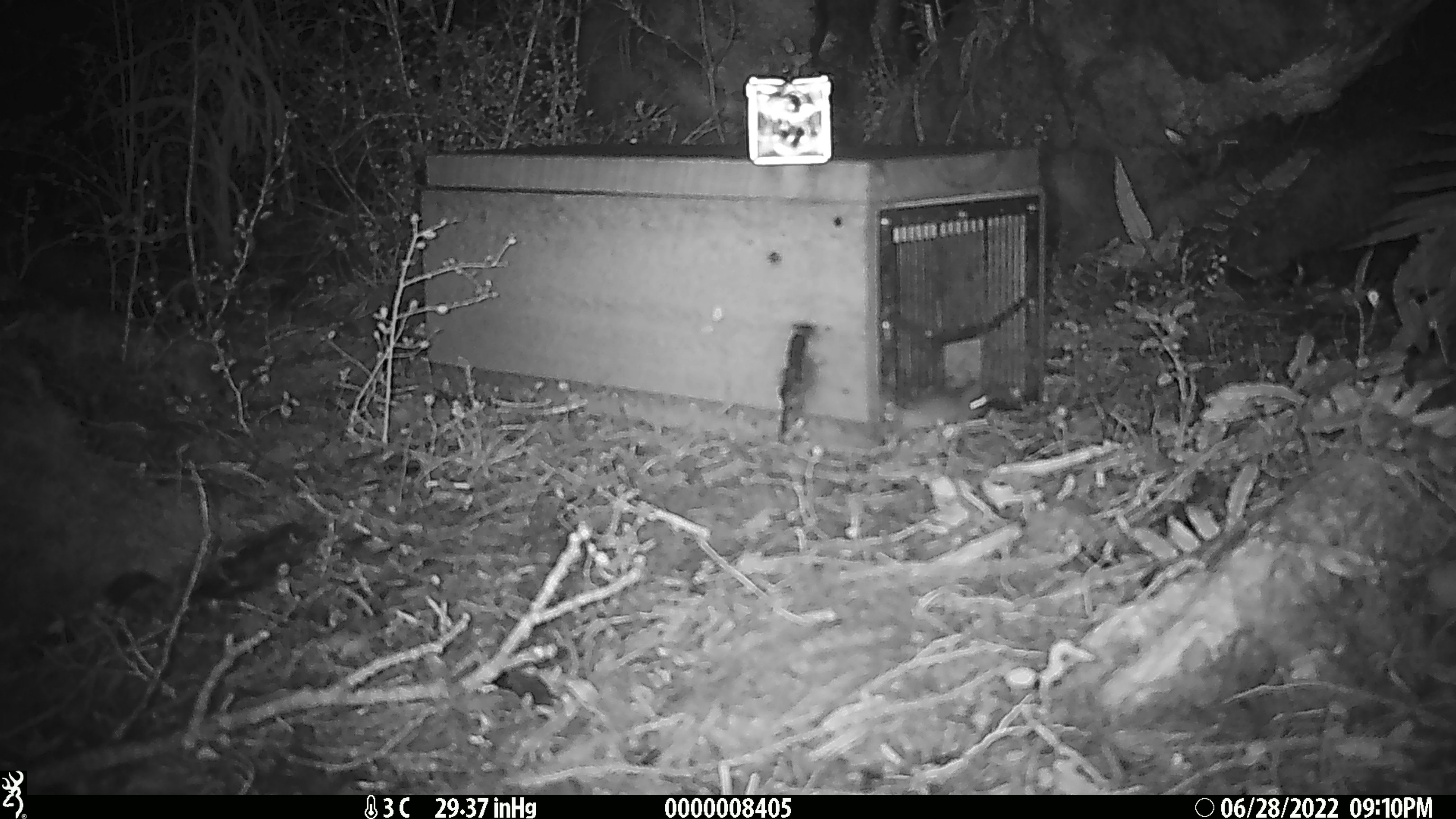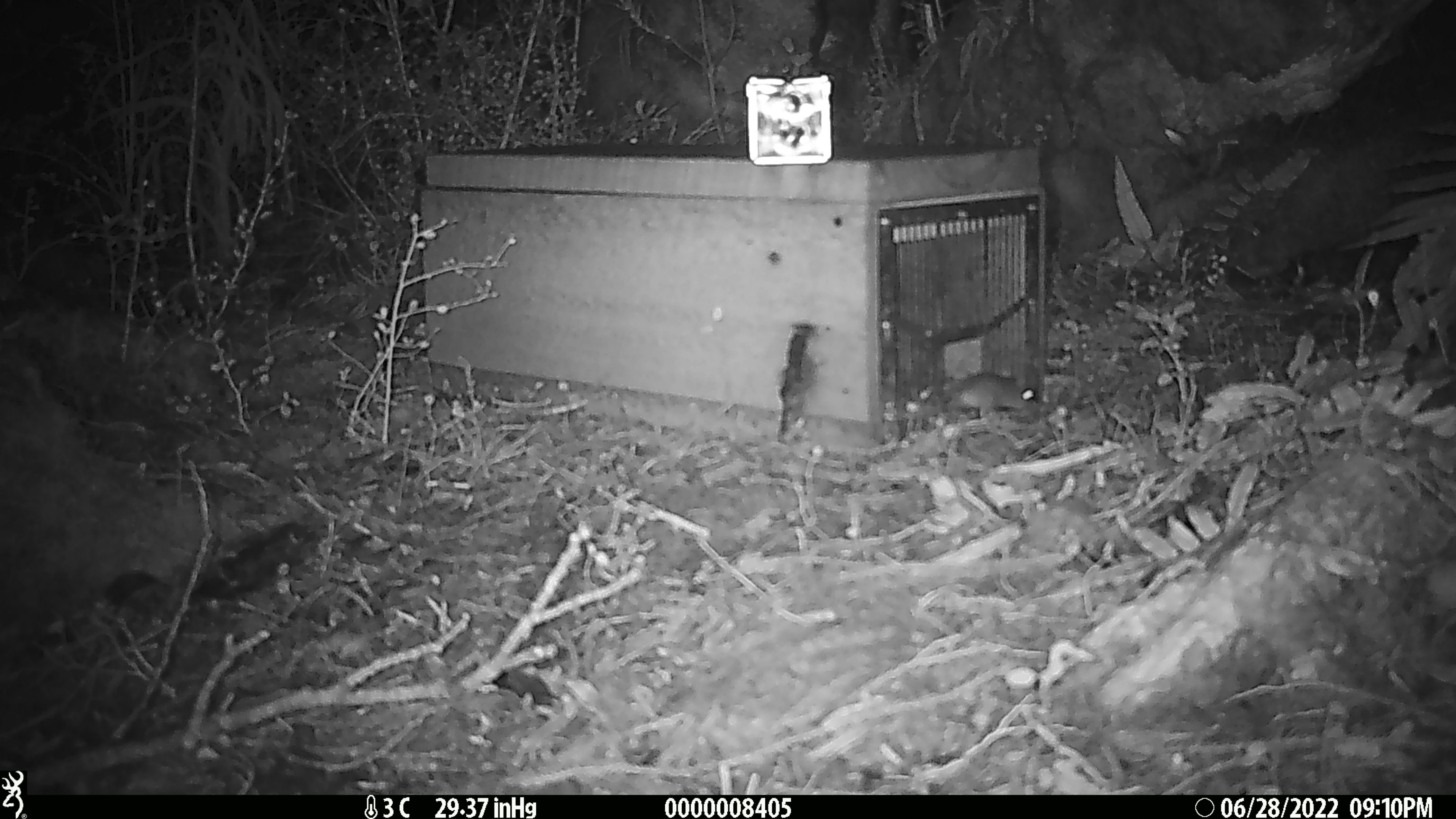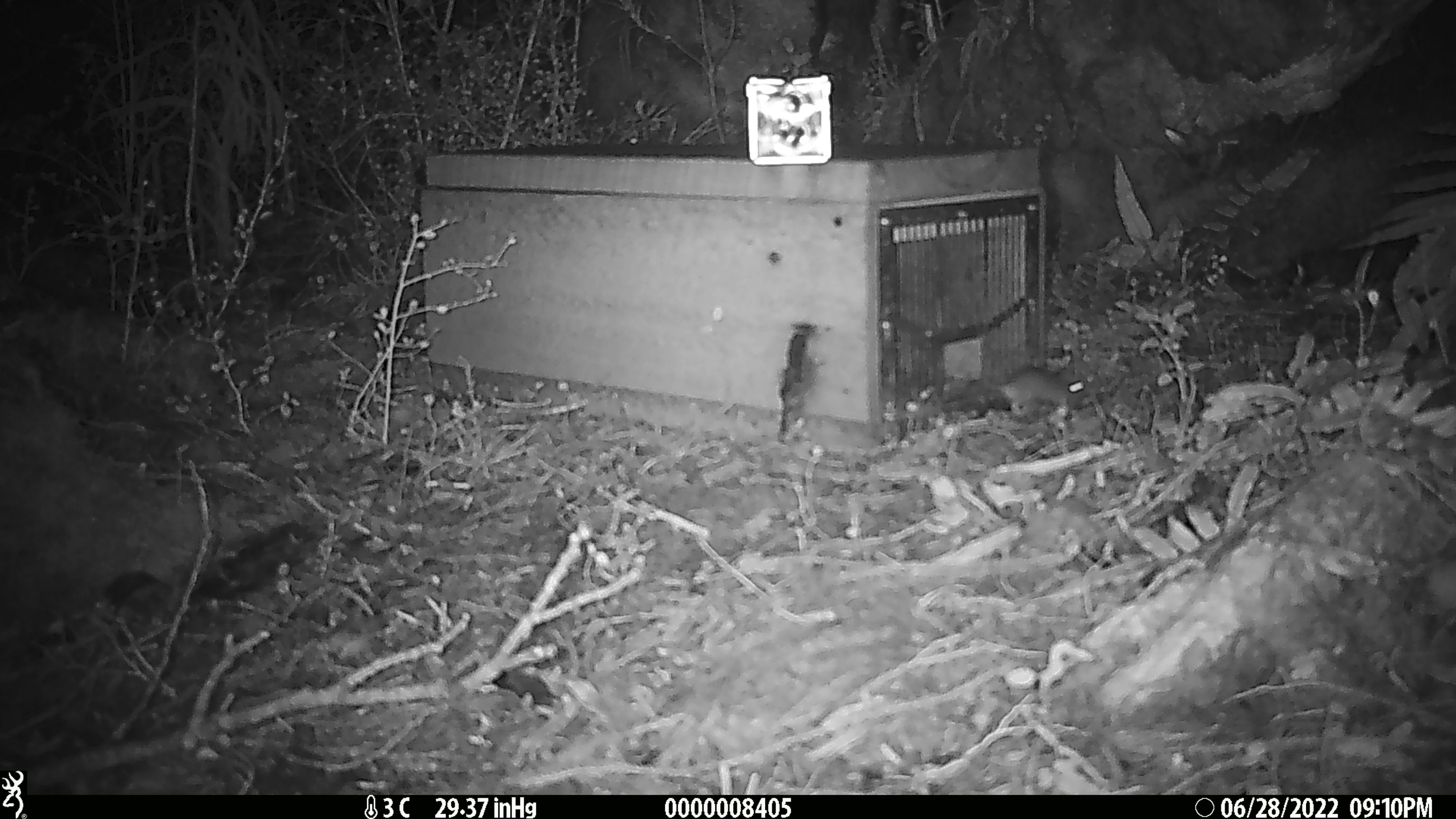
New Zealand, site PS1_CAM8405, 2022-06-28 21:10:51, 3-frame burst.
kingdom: Animalia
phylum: Chordata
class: Mammalia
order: Rodentia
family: Muridae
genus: Mus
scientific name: Mus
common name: mouse